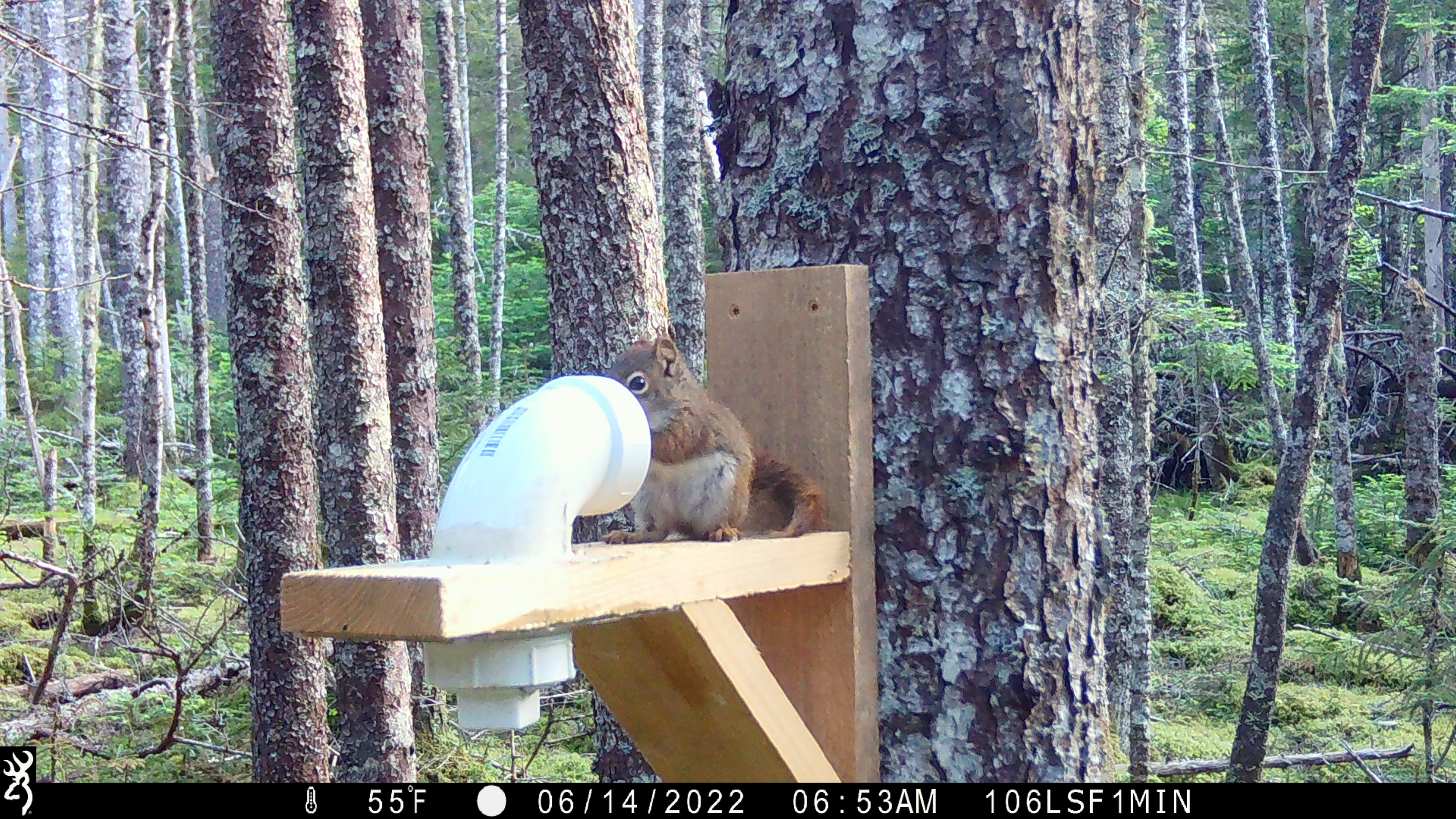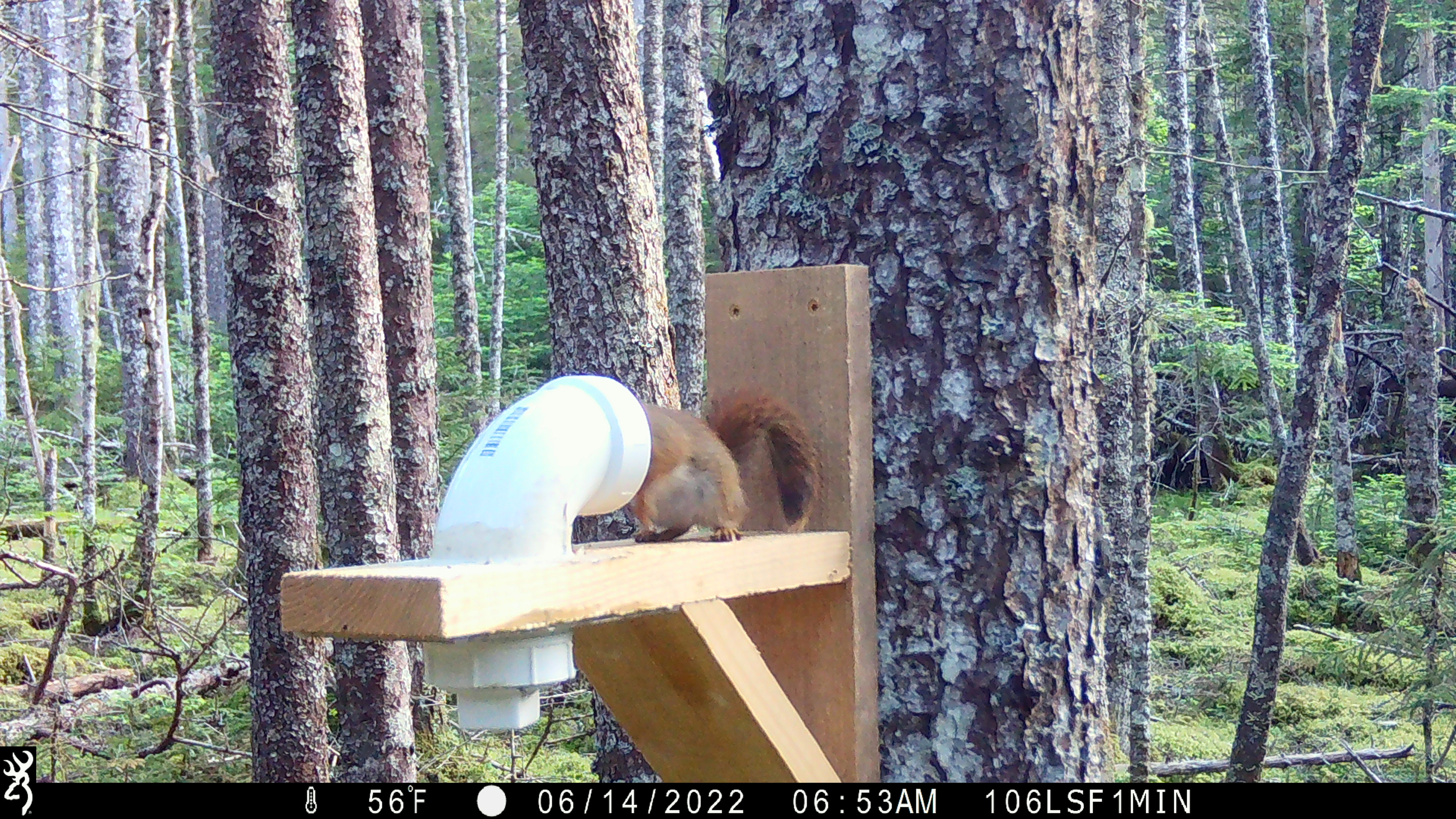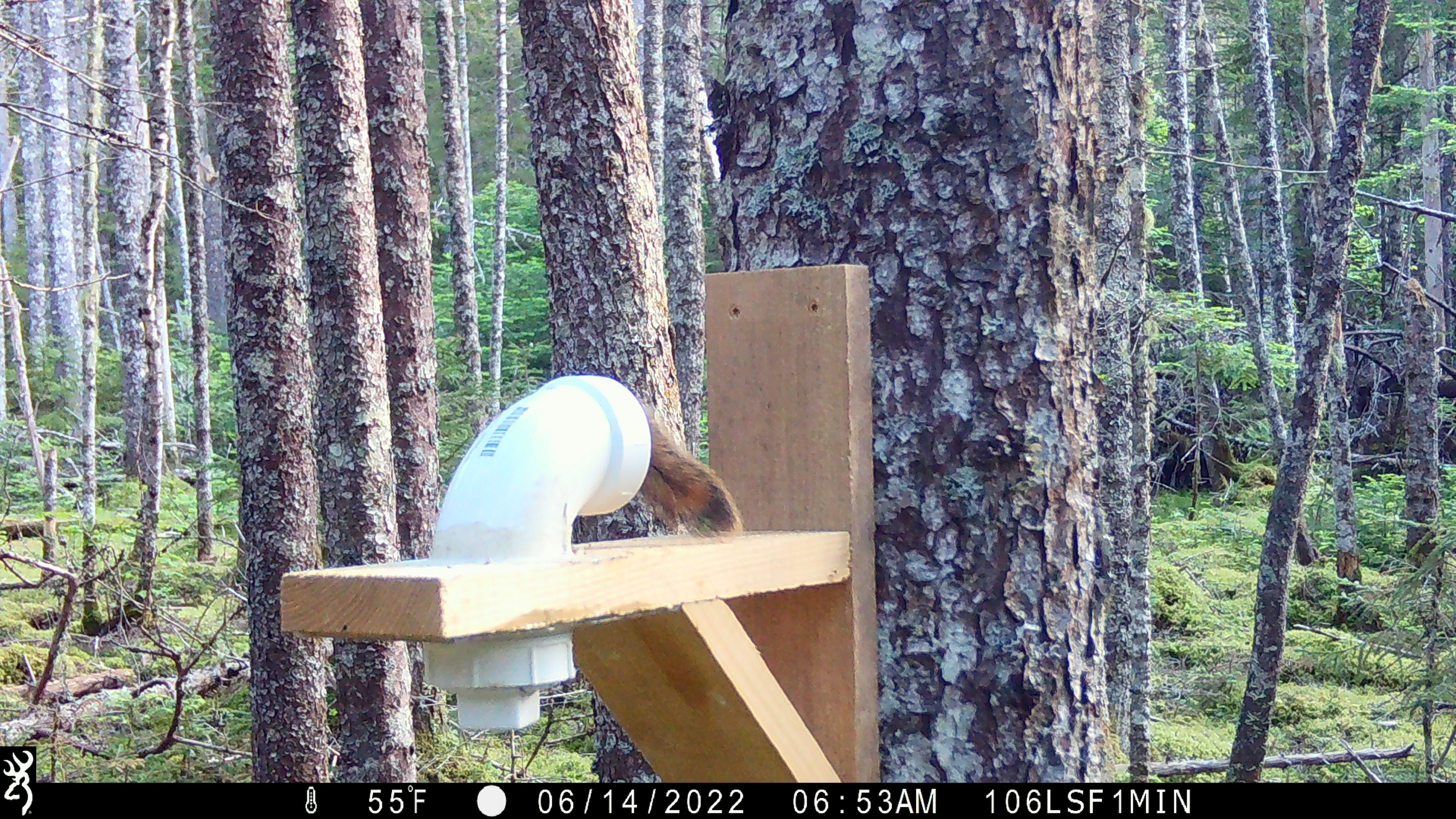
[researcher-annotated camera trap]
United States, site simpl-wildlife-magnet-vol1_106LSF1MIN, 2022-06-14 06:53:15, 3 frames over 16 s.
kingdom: Animalia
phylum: Chordata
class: Mammalia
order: Rodentia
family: Sciuridae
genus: Tamiasciurus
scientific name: Tamiasciurus hudsonicus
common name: red squirrel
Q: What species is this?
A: Red squirrel (Tamiasciurus hudsonicus).